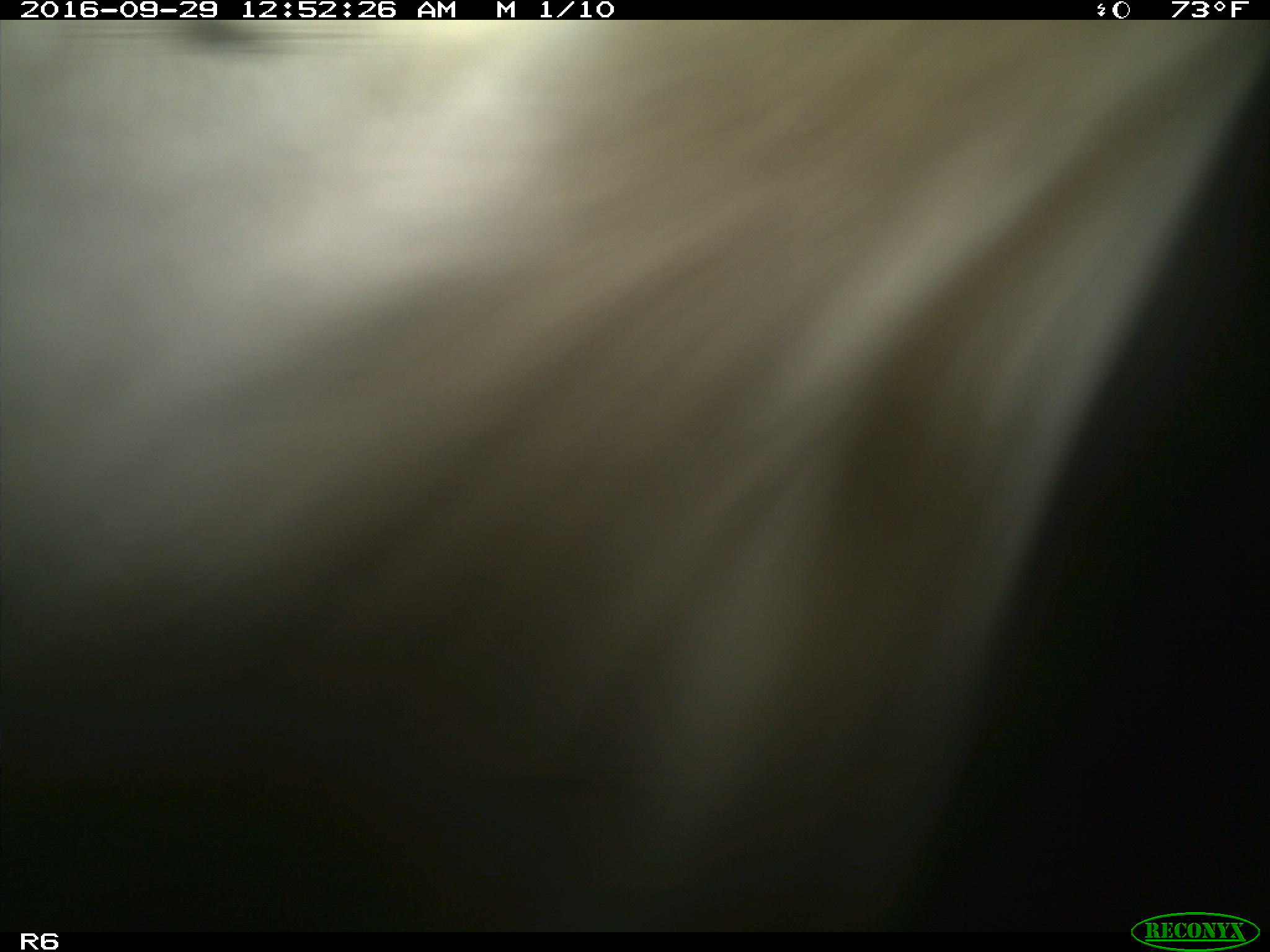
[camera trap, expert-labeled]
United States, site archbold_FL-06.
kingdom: Animalia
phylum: Chordata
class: Mammalia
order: Artiodactyla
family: Bovidae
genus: Bos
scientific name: Bos taurus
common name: domestic cow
Bos taurus (domestic cow).